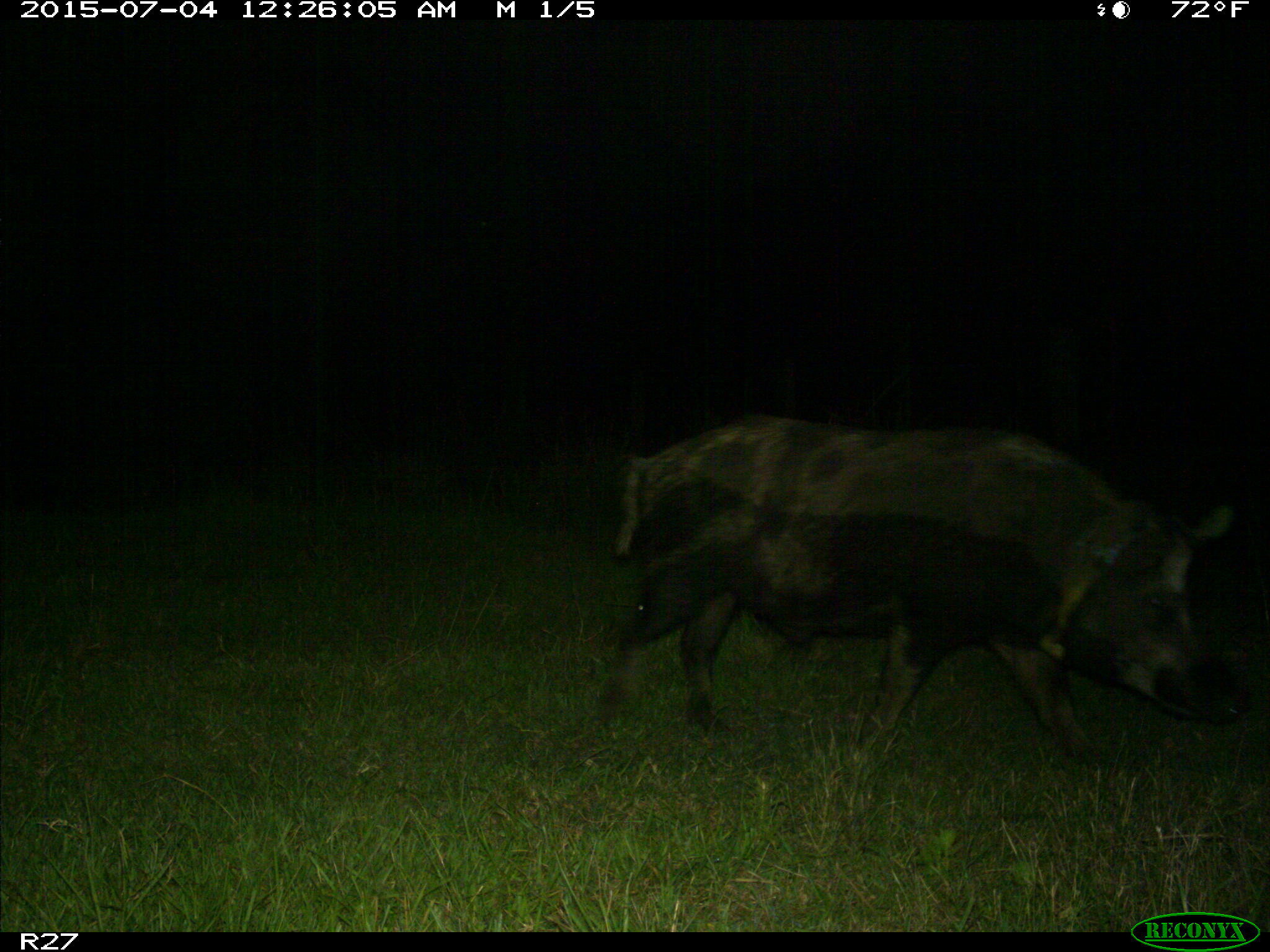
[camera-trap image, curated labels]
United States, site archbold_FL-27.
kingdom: Animalia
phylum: Chordata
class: Mammalia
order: Artiodactyla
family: Suidae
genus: Sus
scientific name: Sus scrofa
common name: wild boar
Sus scrofa (wild boar).